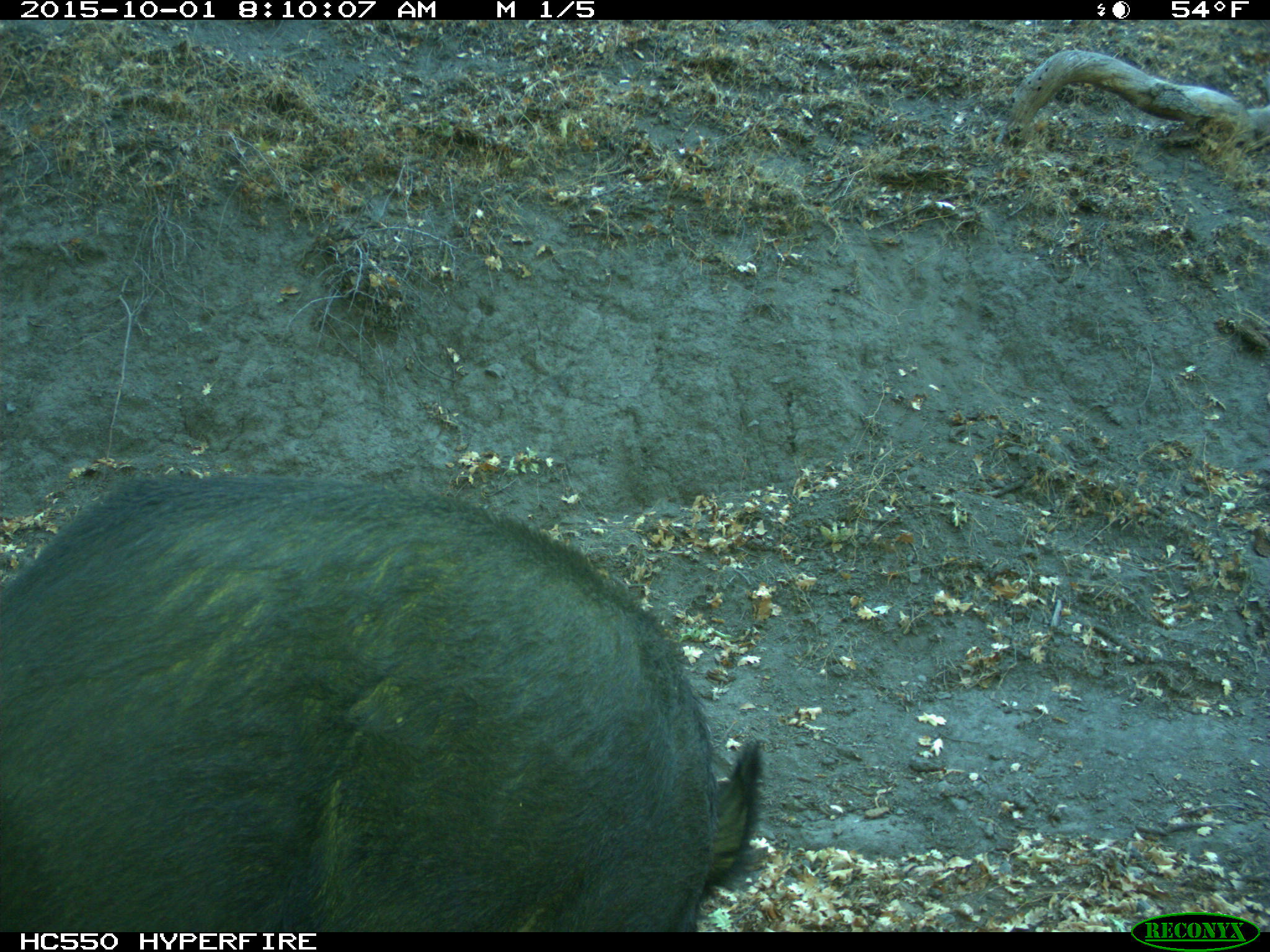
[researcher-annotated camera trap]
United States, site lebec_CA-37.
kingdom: Animalia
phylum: Chordata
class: Mammalia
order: Artiodactyla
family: Suidae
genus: Sus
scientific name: Sus scrofa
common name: wild boar